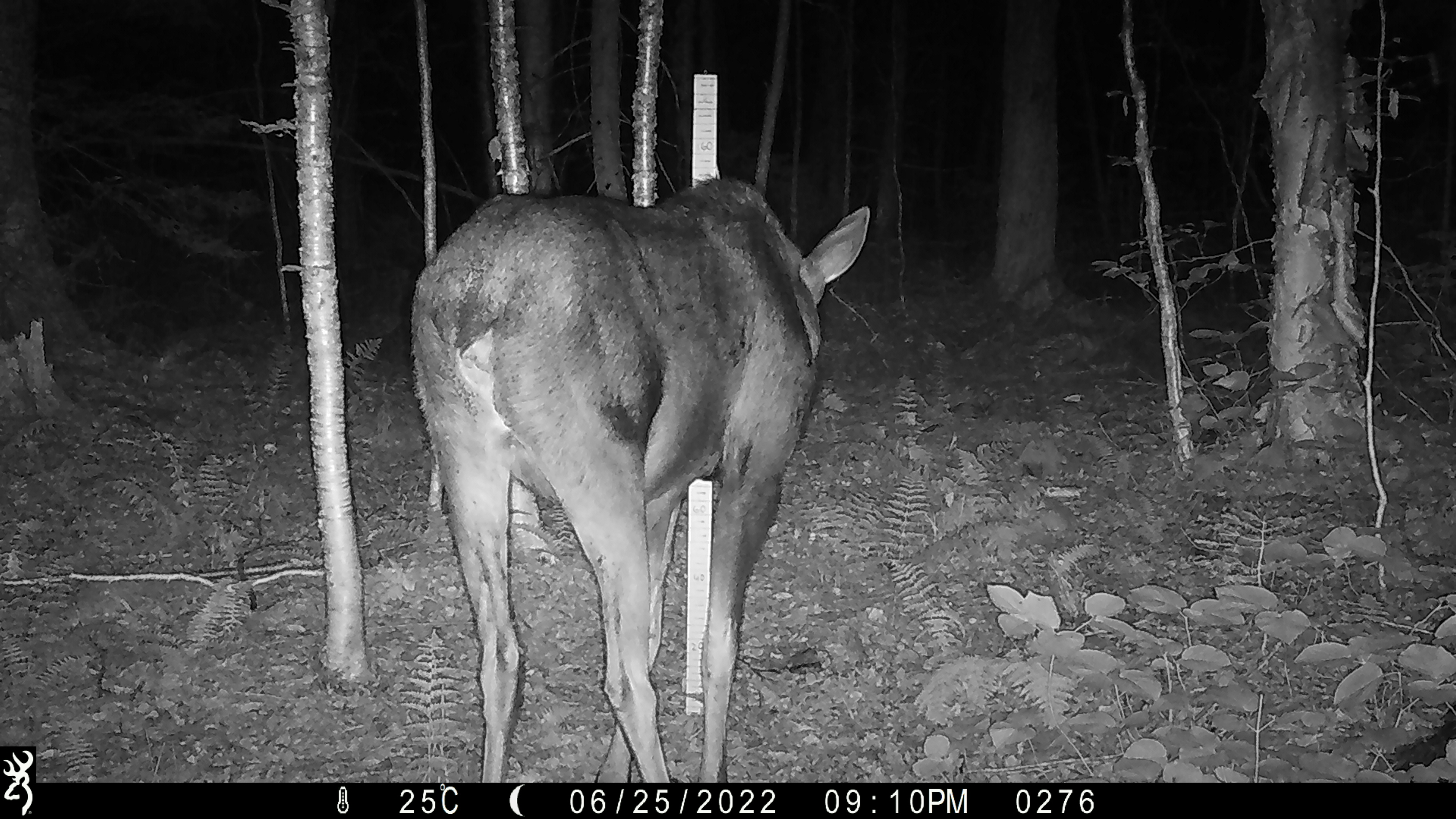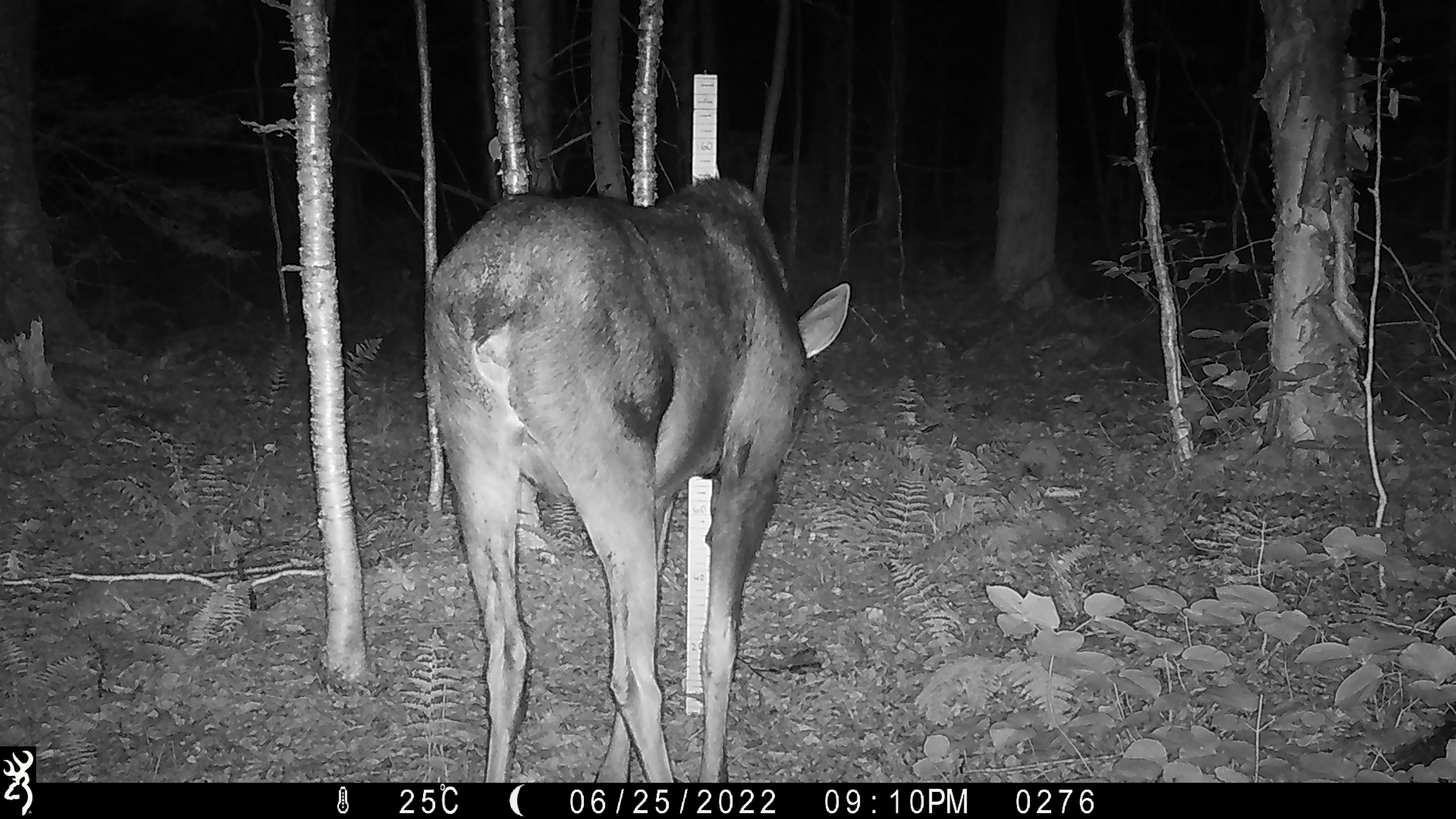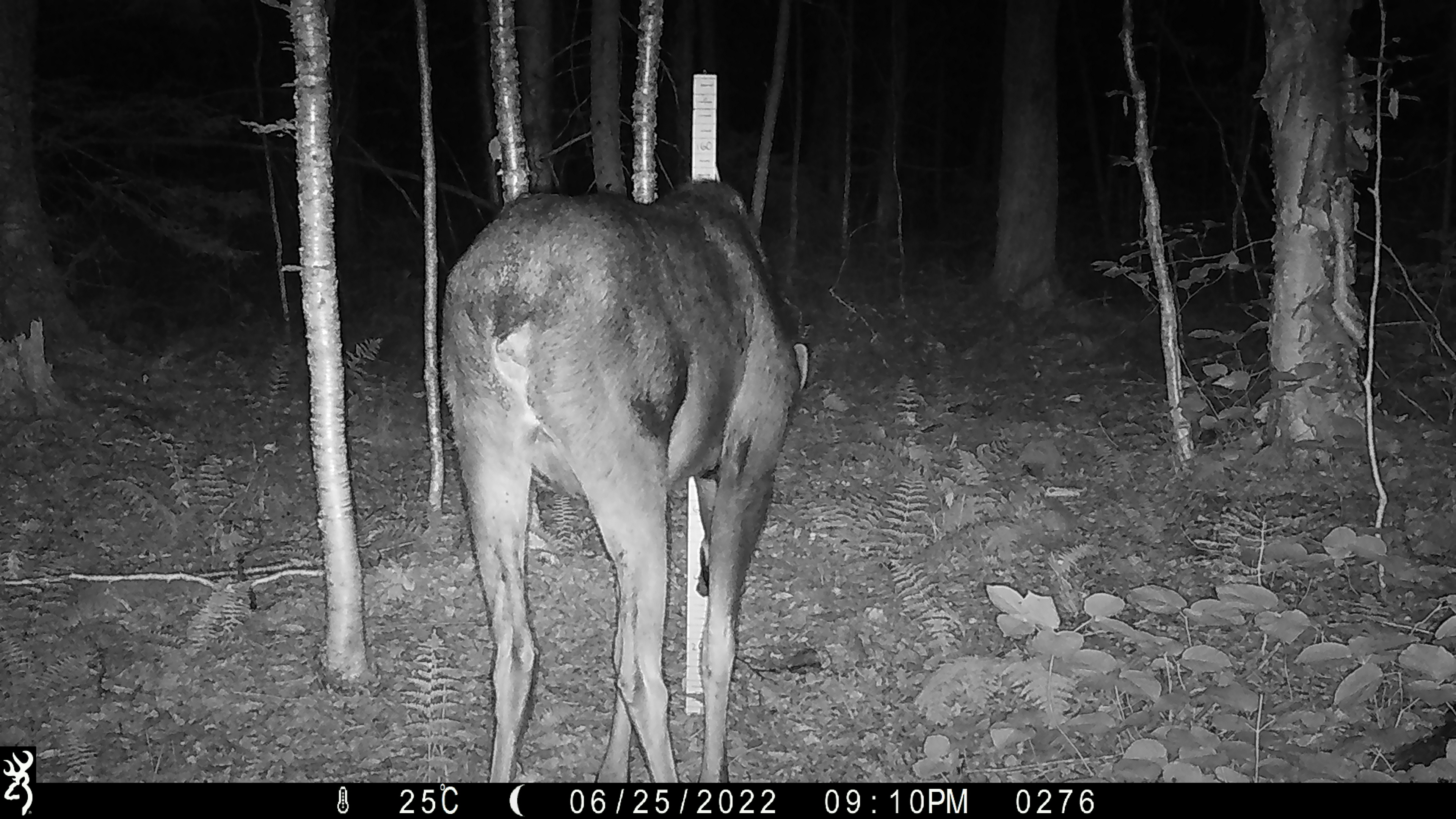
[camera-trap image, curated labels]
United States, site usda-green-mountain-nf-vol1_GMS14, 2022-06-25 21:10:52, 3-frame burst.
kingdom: Animalia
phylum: Chordata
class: Mammalia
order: Artiodactyla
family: Cervidae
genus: Alces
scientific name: Alces alces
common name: moose